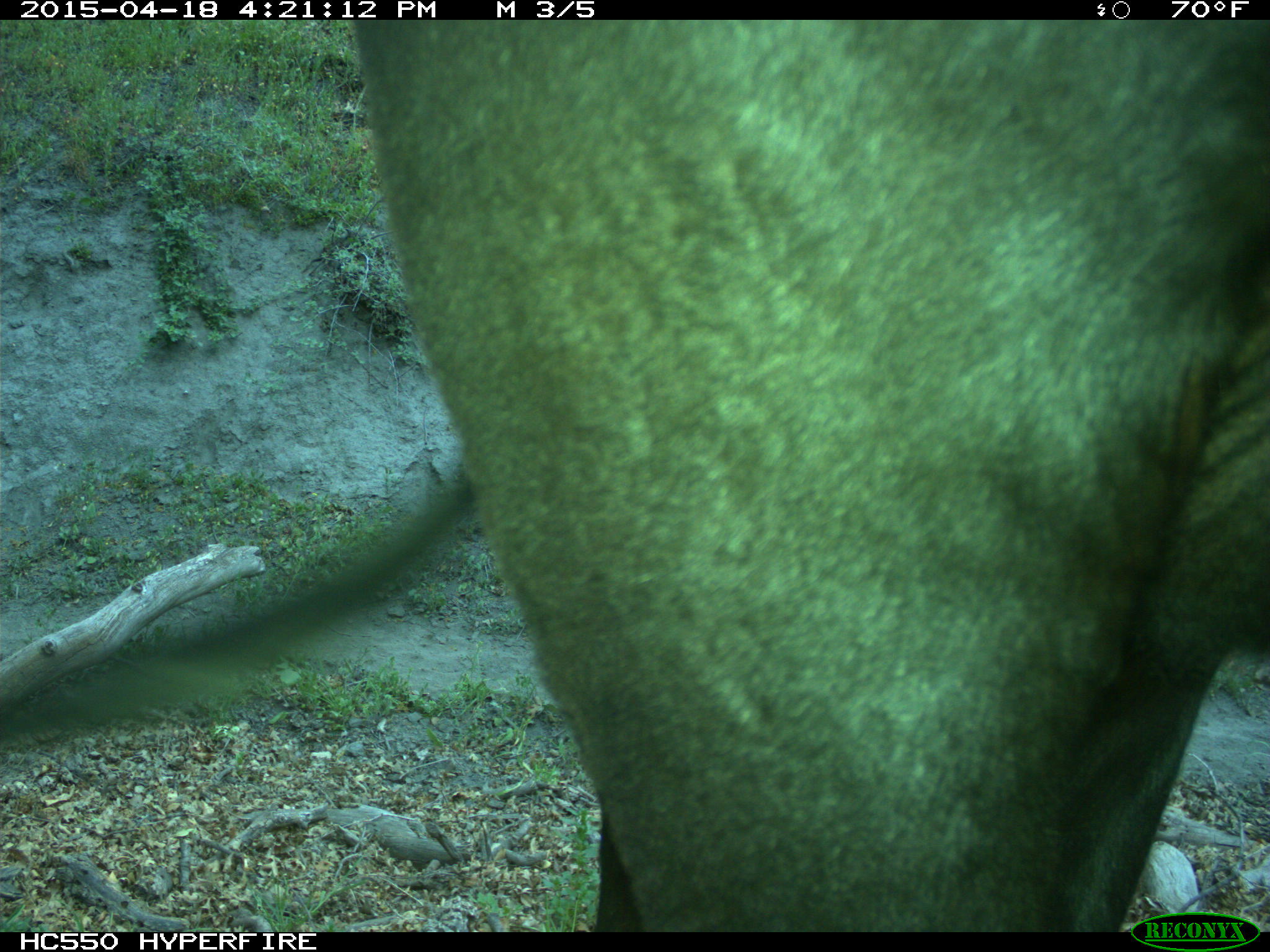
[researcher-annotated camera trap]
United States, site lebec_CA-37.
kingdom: Animalia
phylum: Chordata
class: Mammalia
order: Artiodactyla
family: Bovidae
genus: Bos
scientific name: Bos taurus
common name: domestic cow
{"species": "Bos taurus (domestic cow)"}